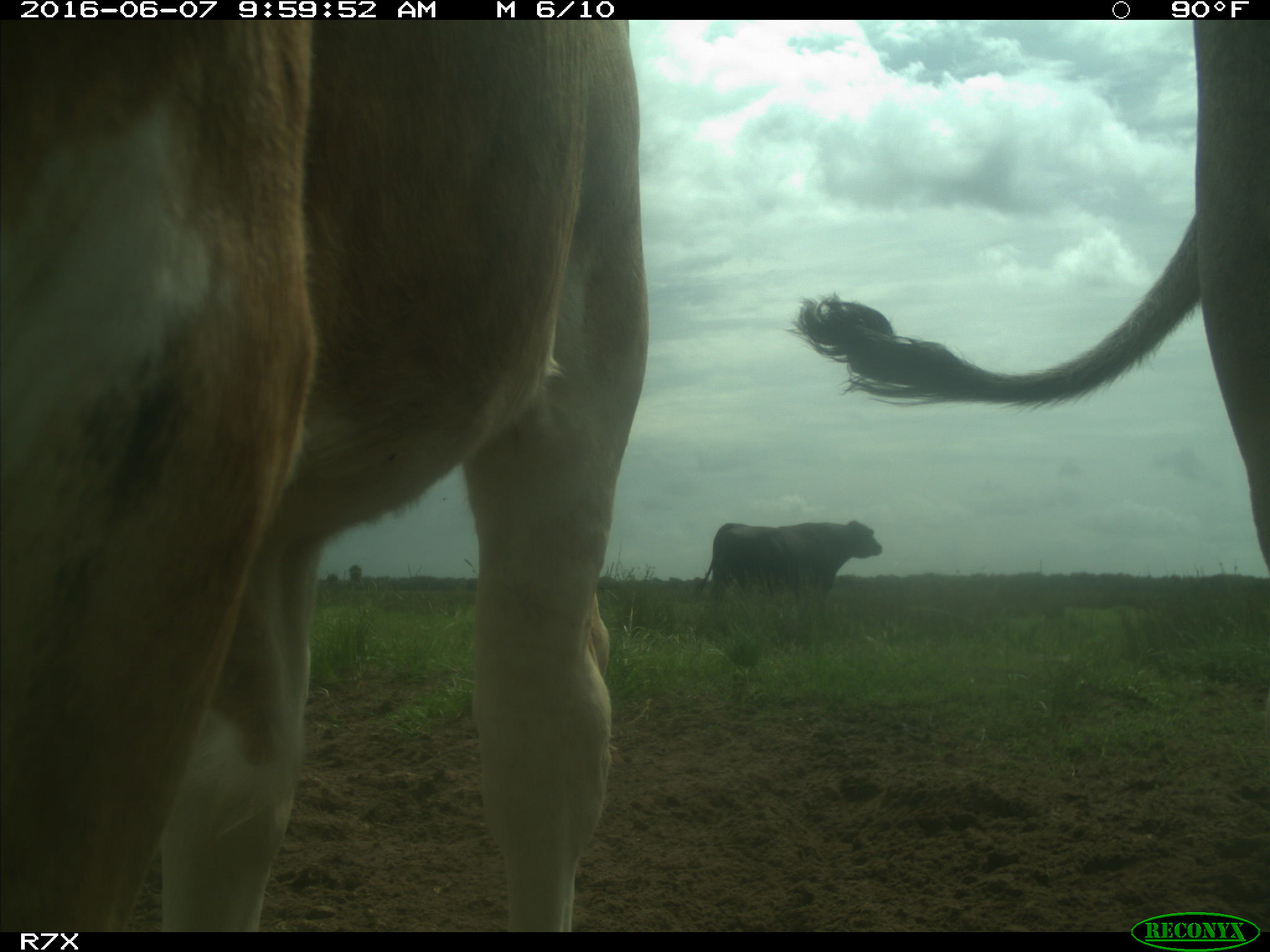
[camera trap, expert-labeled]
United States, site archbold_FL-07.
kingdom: Animalia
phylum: Chordata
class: Mammalia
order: Artiodactyla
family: Bovidae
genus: Bos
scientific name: Bos taurus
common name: domestic cow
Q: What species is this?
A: Bos taurus (domestic cow).